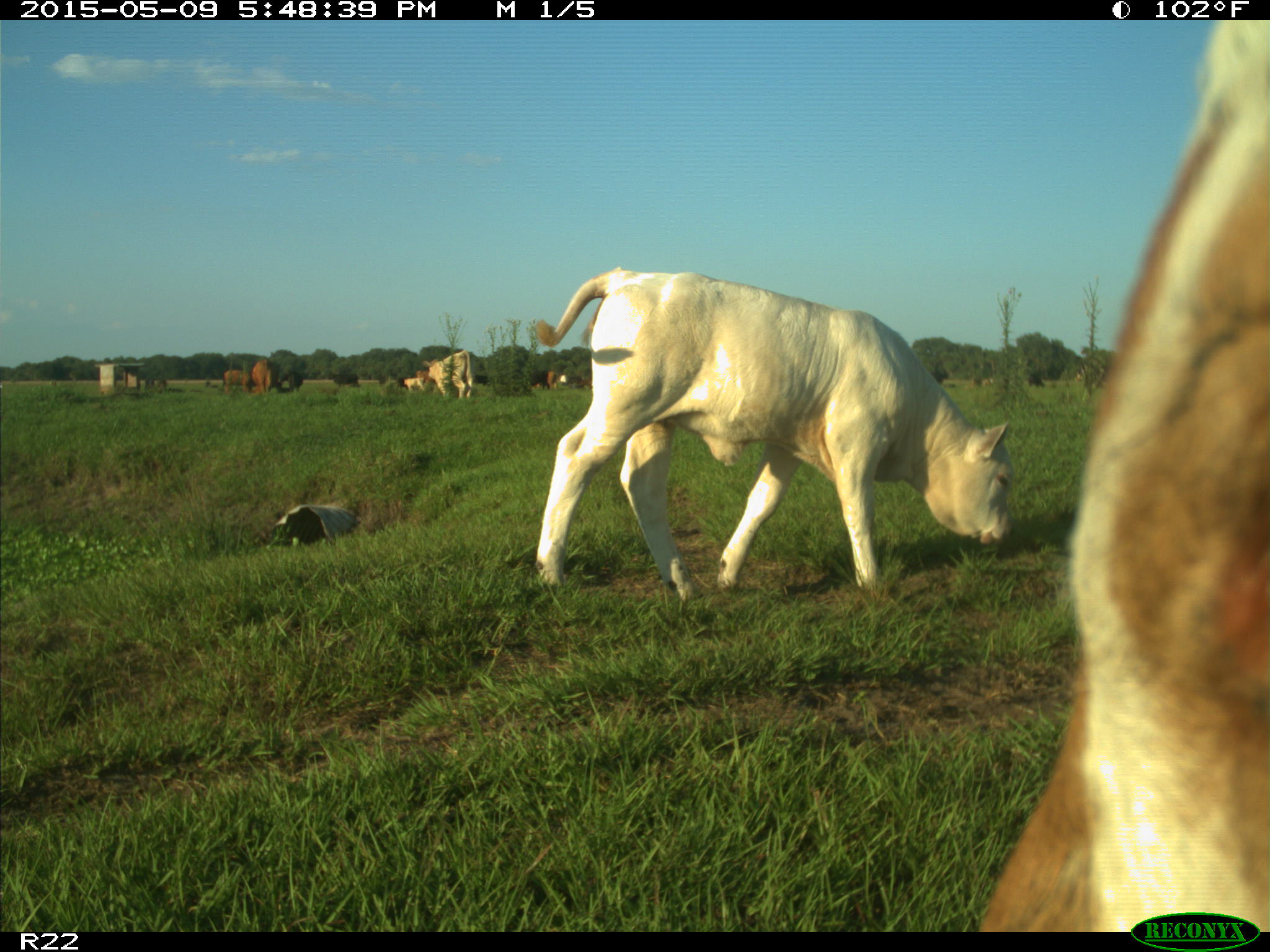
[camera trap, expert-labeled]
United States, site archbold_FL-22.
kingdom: Animalia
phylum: Chordata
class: Mammalia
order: Artiodactyla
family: Bovidae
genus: Bos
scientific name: Bos taurus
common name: domestic cow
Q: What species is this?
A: Bos taurus (domestic cow).